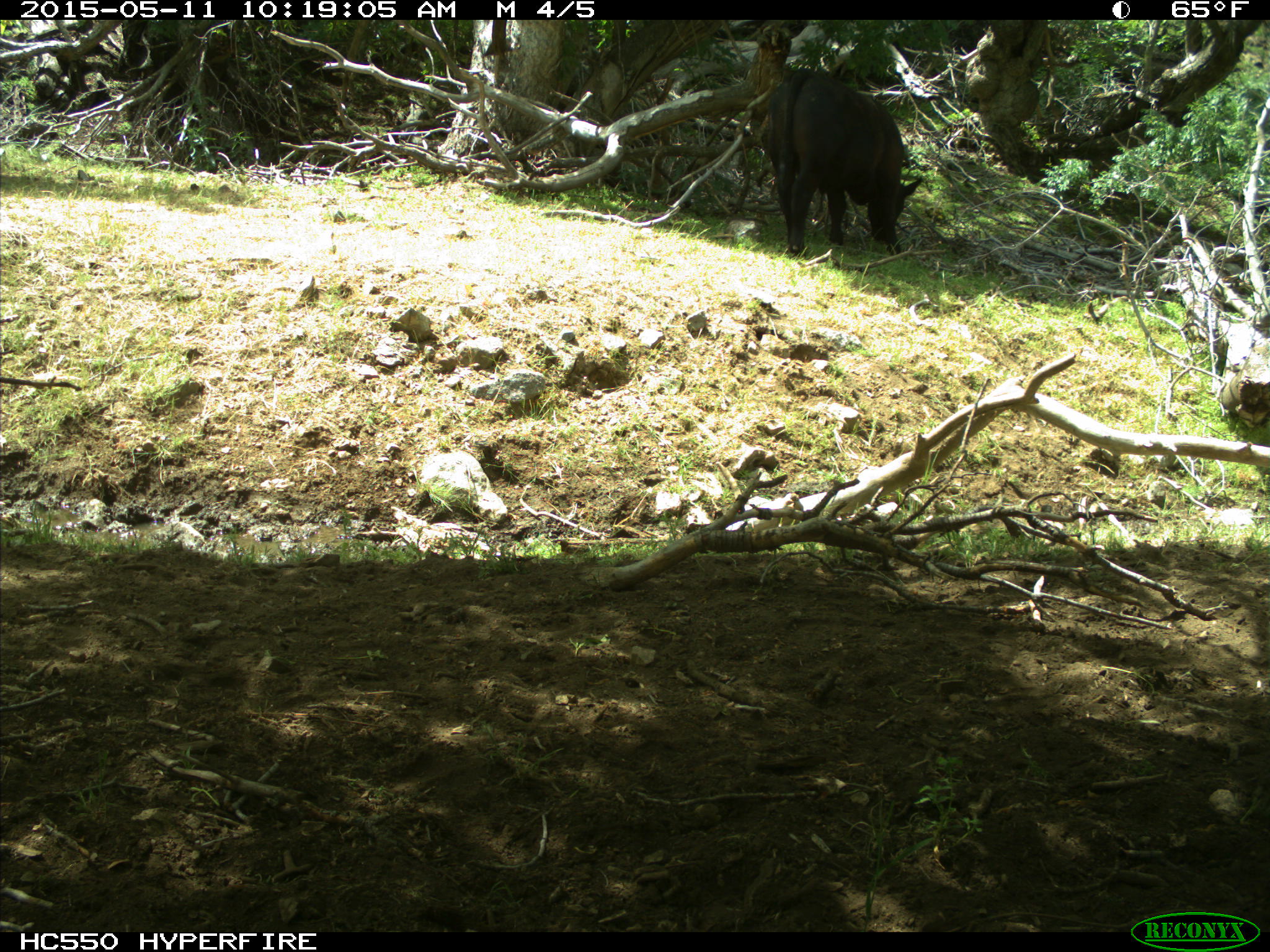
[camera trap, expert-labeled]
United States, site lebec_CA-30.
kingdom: Animalia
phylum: Chordata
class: Mammalia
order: Artiodactyla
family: Bovidae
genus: Bos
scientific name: Bos taurus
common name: domestic cow